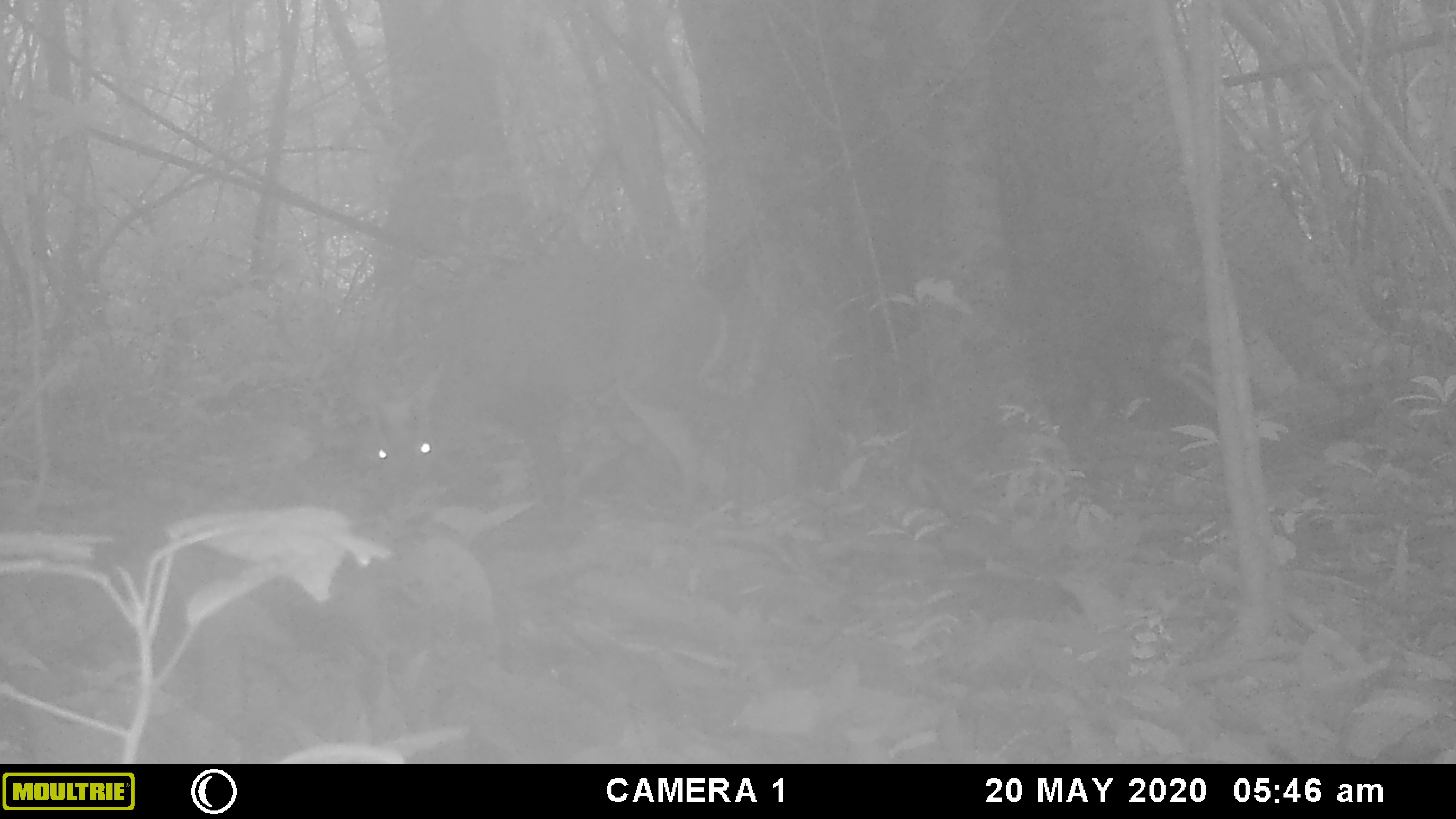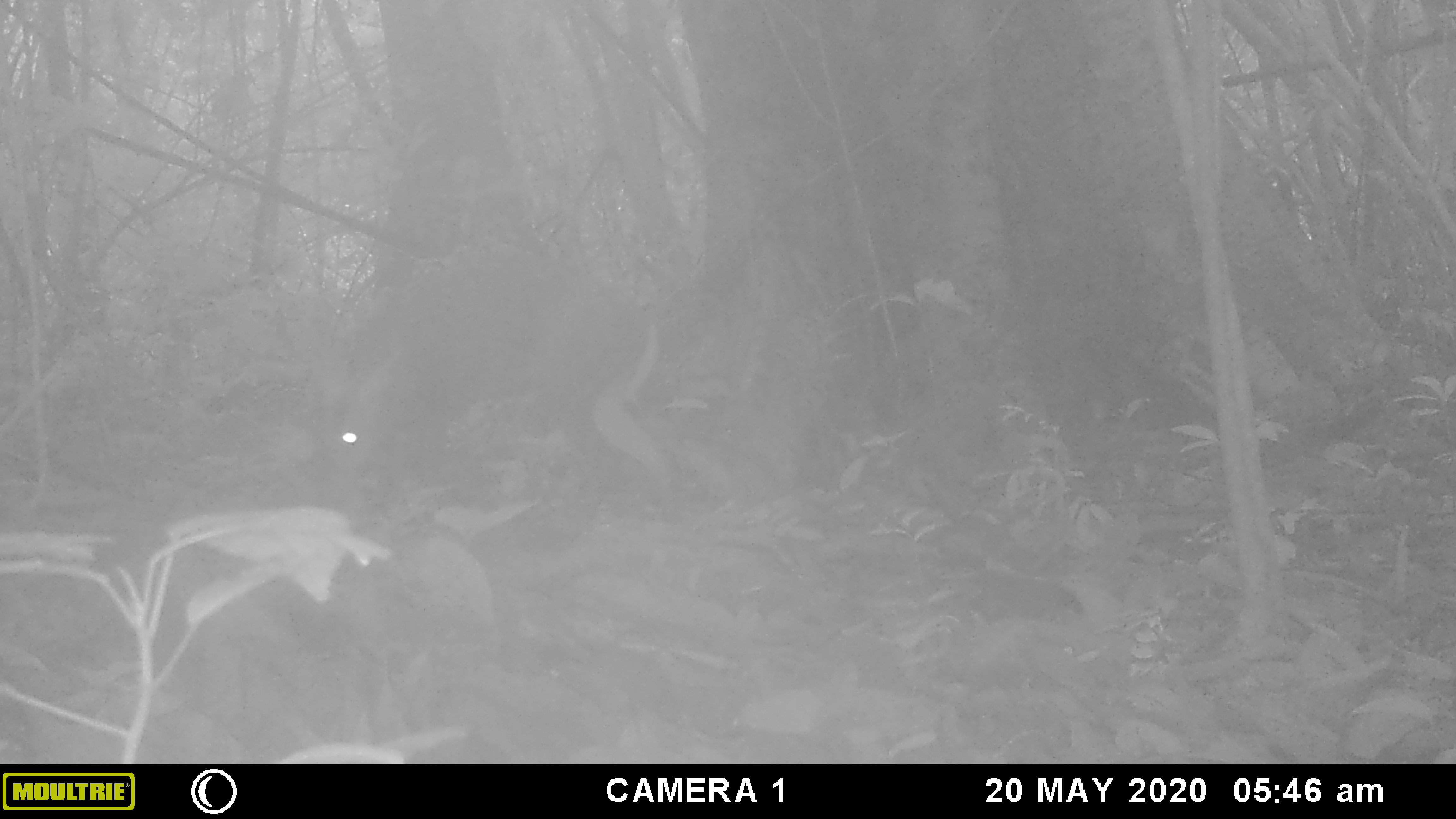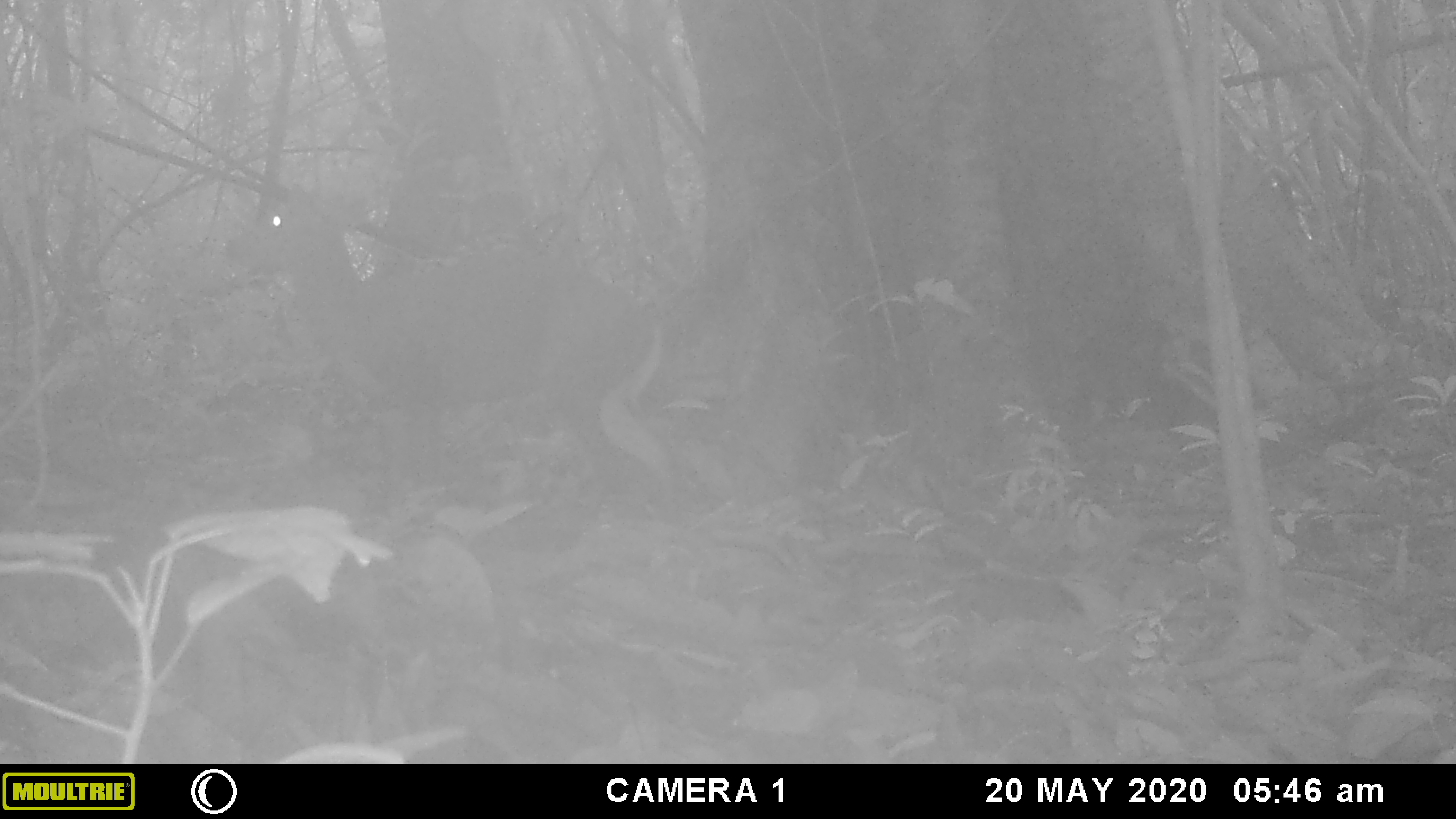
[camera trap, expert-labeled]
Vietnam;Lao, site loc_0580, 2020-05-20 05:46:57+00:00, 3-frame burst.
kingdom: Animalia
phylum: Chordata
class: Mammalia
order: Artiodactyla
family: Cervidae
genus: Muntiacus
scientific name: Muntiacus rooseveltorum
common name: roosevelt's muntjac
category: roosevelts muntjac group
Roosevelts muntjac group (roosevelt's muntjac) (Muntiacus rooseveltorum). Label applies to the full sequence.